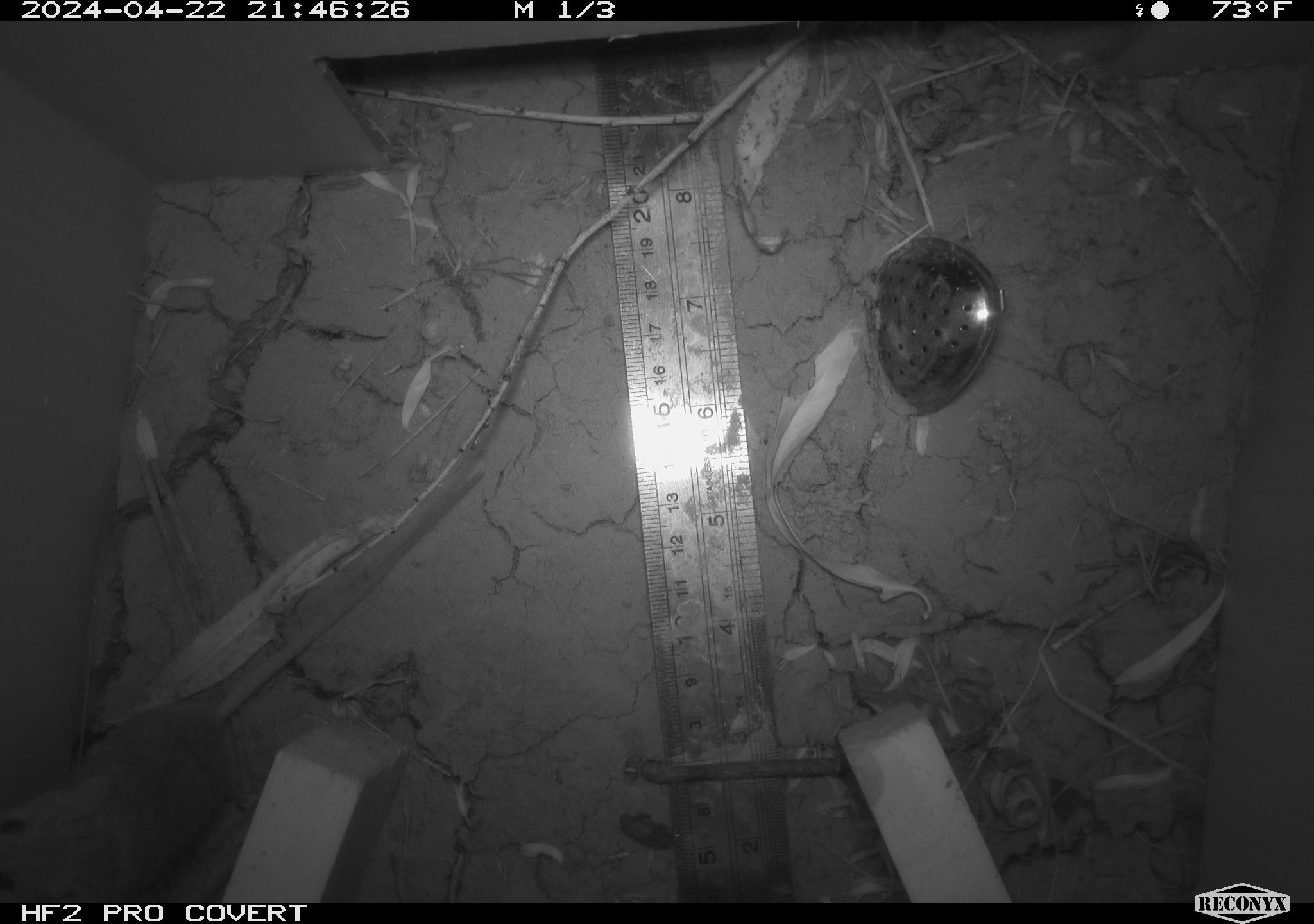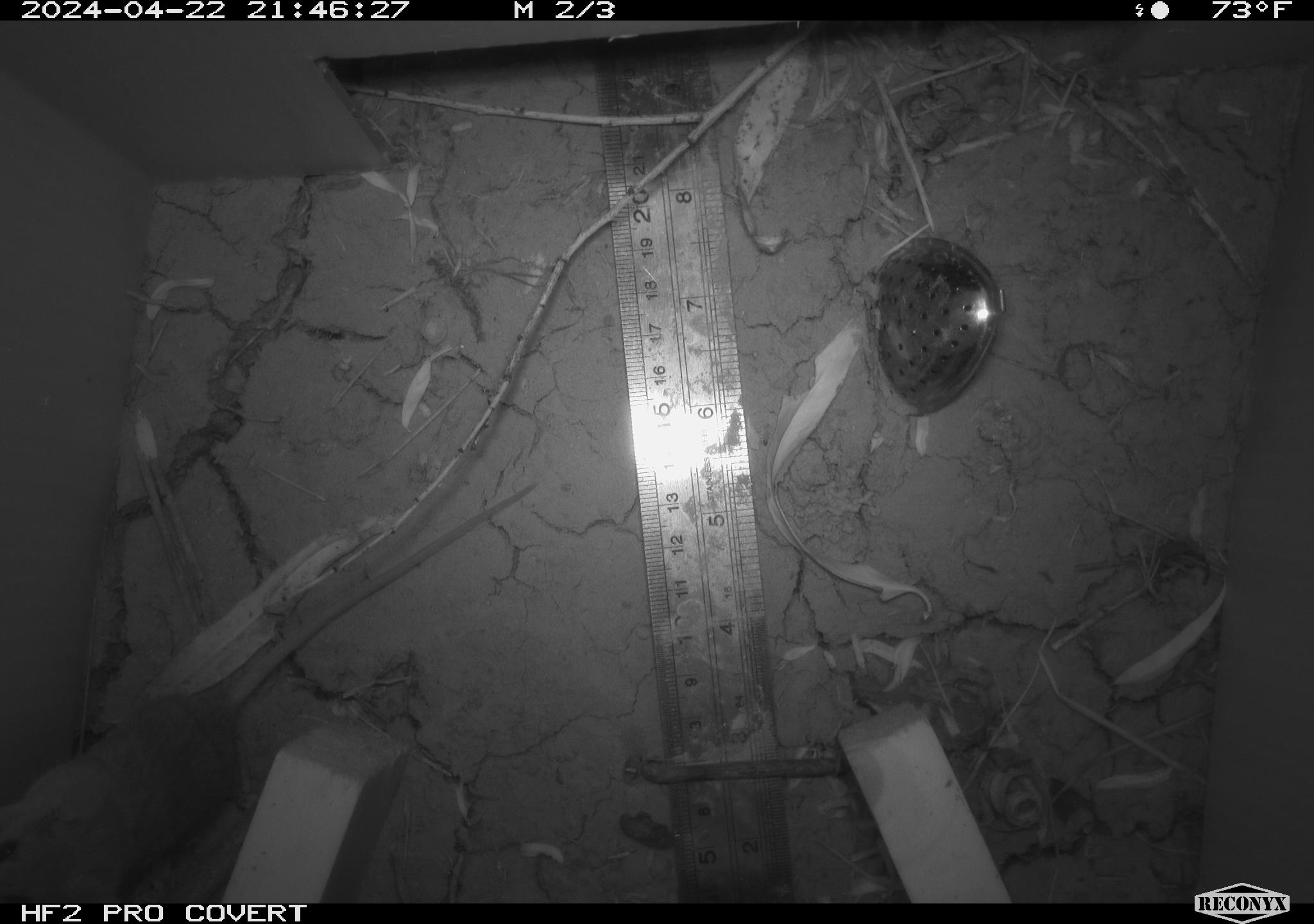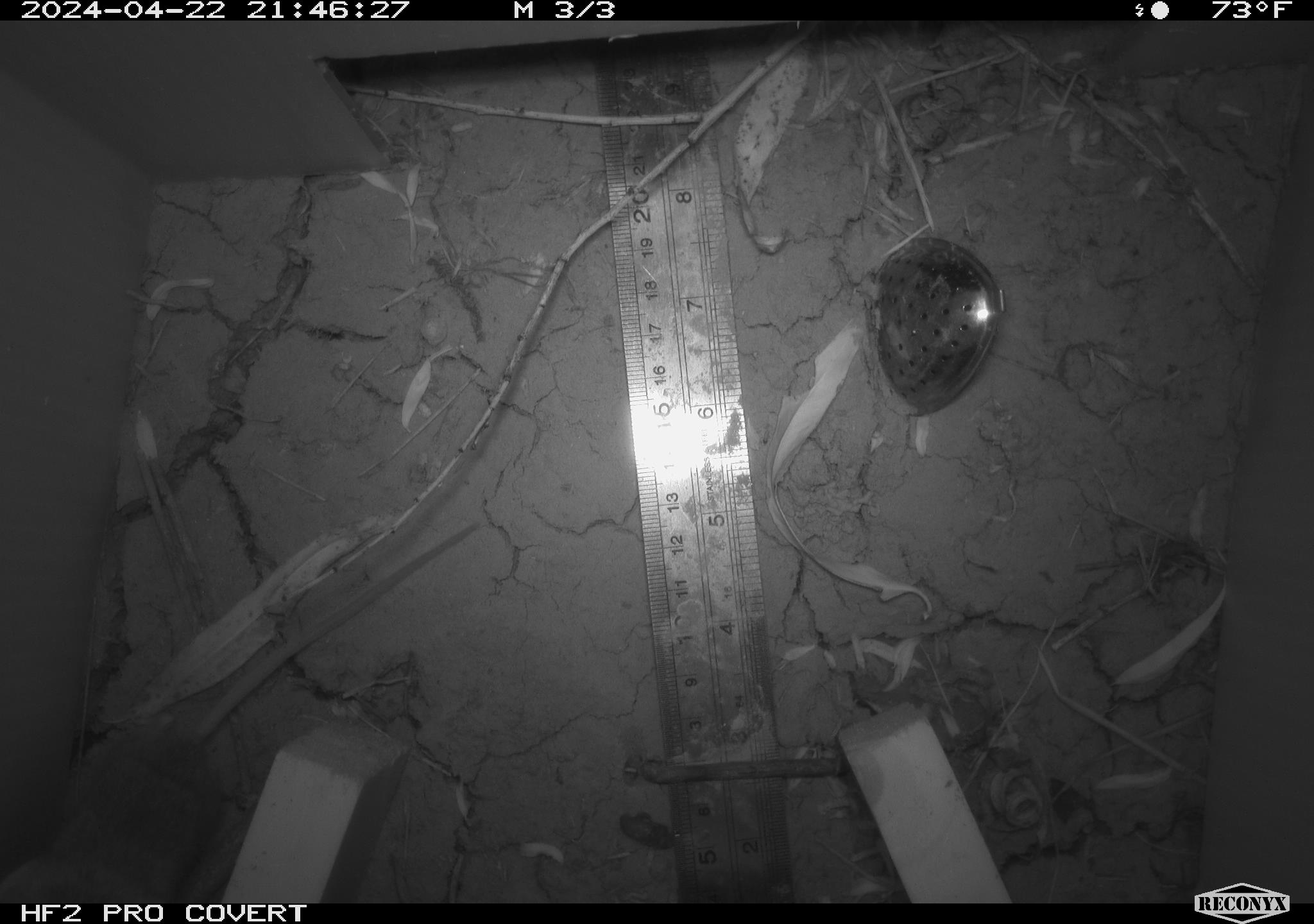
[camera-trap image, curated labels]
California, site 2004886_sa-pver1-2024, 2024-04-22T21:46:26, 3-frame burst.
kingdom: Animalia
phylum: Chordata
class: Mammalia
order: Rodentia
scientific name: Rodentia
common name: mouse species